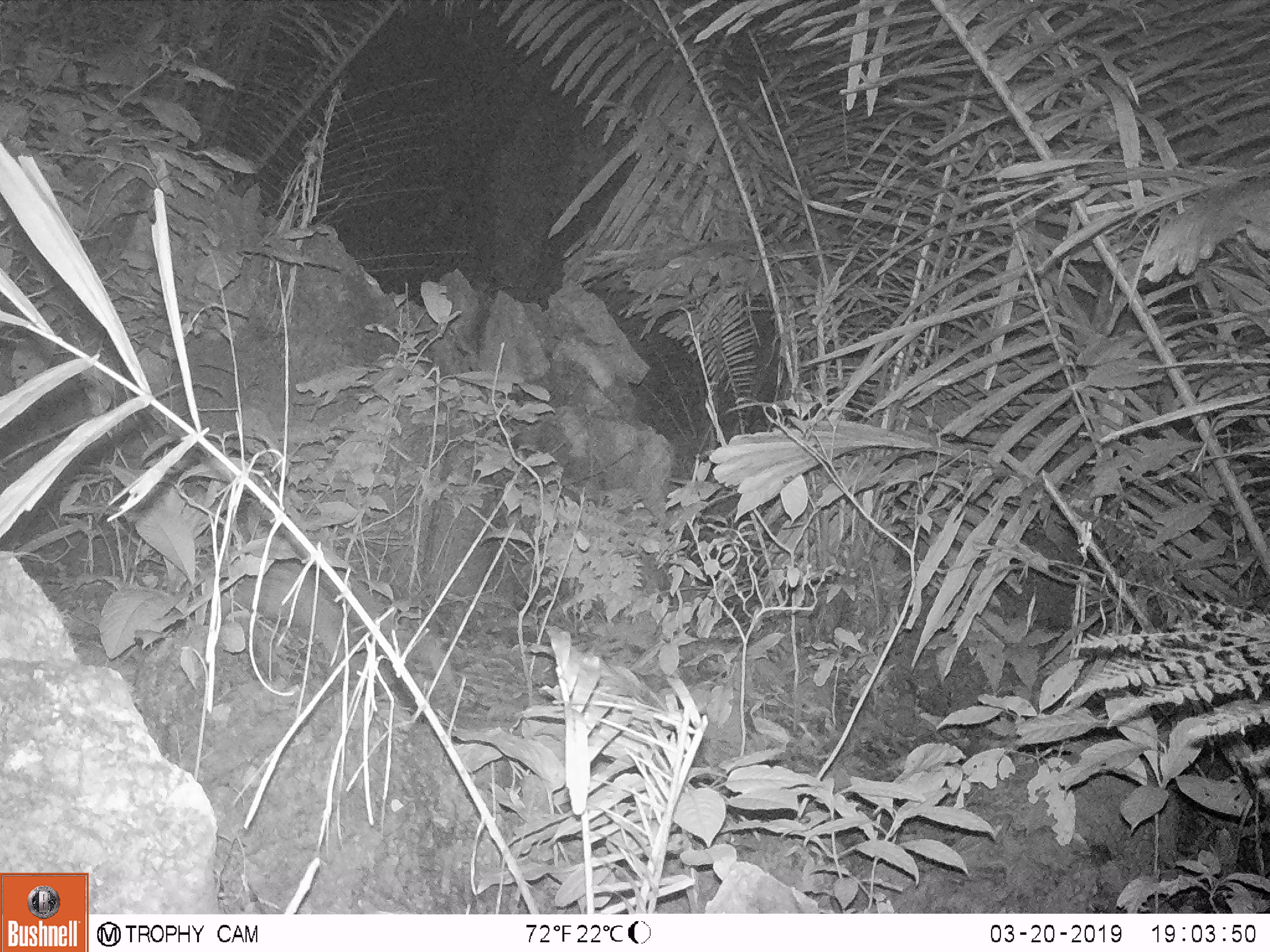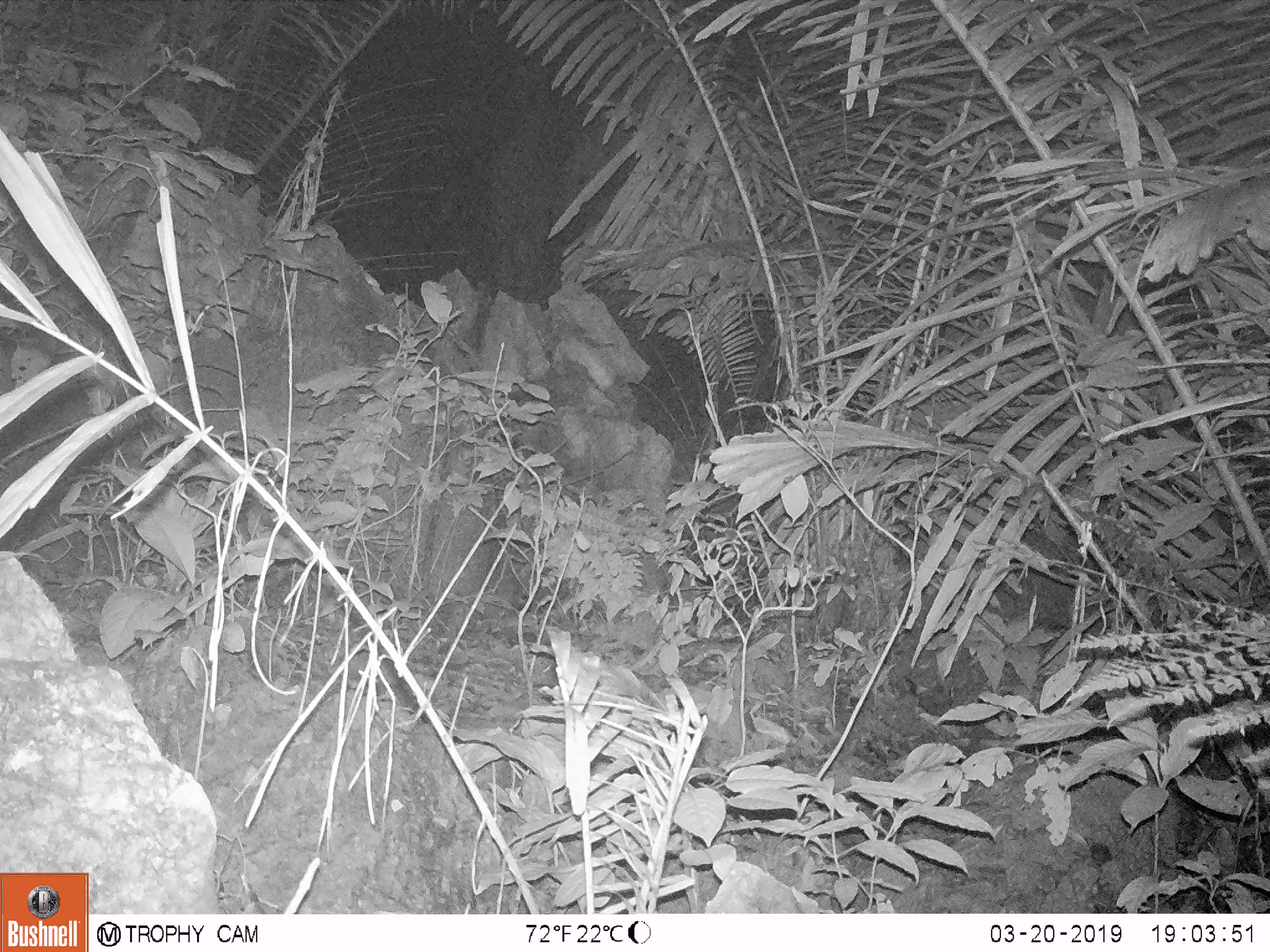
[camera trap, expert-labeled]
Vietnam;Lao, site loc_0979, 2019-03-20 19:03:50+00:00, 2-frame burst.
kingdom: Animalia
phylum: Chordata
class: Mammalia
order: Rodentia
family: Muridae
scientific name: Muridae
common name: old-world mice and rats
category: unidentified murid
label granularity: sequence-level